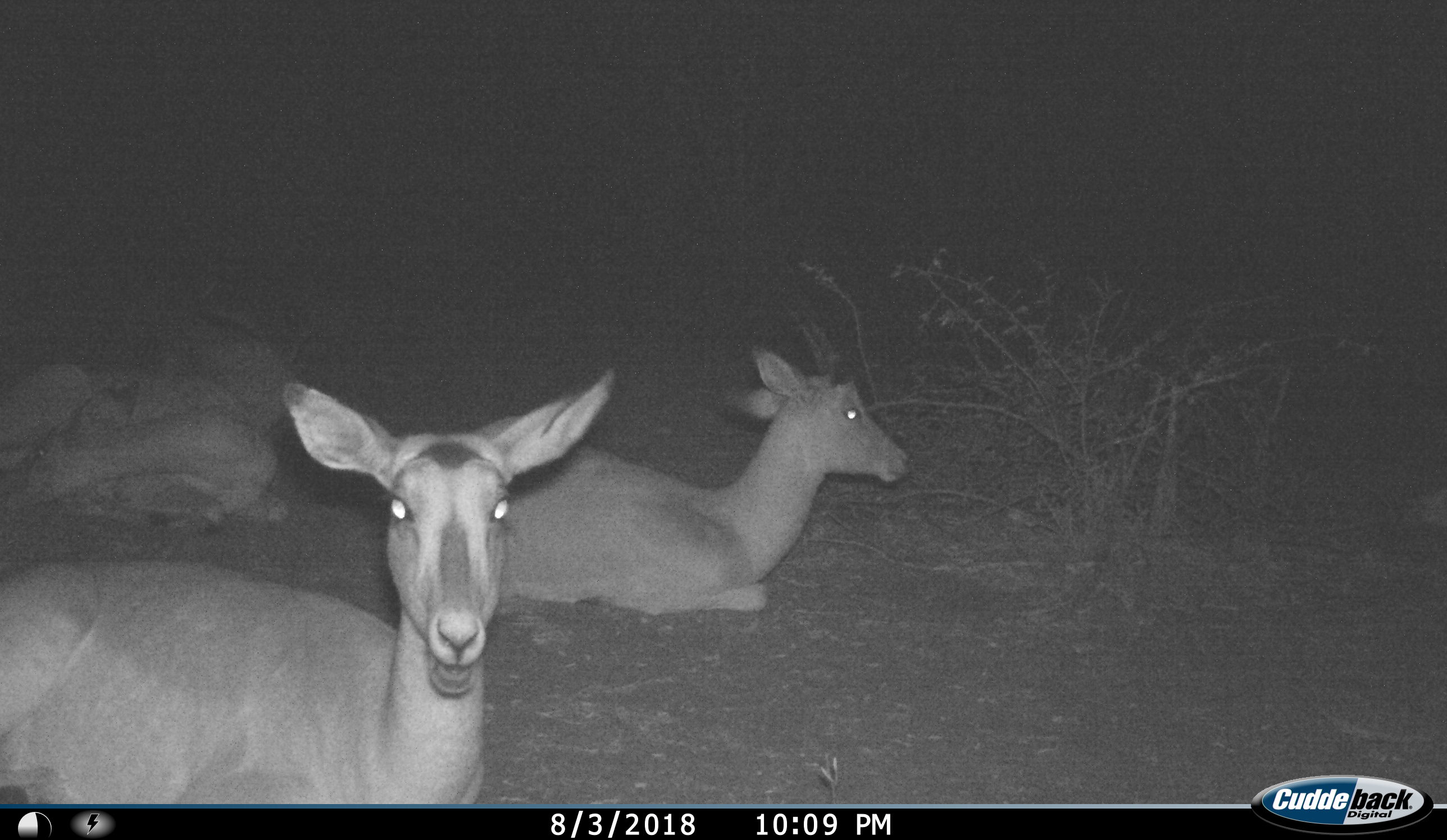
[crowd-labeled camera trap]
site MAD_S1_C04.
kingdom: Animalia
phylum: Chordata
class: Mammalia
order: Artiodactyla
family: Bovidae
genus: Aepyceros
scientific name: Aepyceros melampus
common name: impala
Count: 4.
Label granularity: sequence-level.